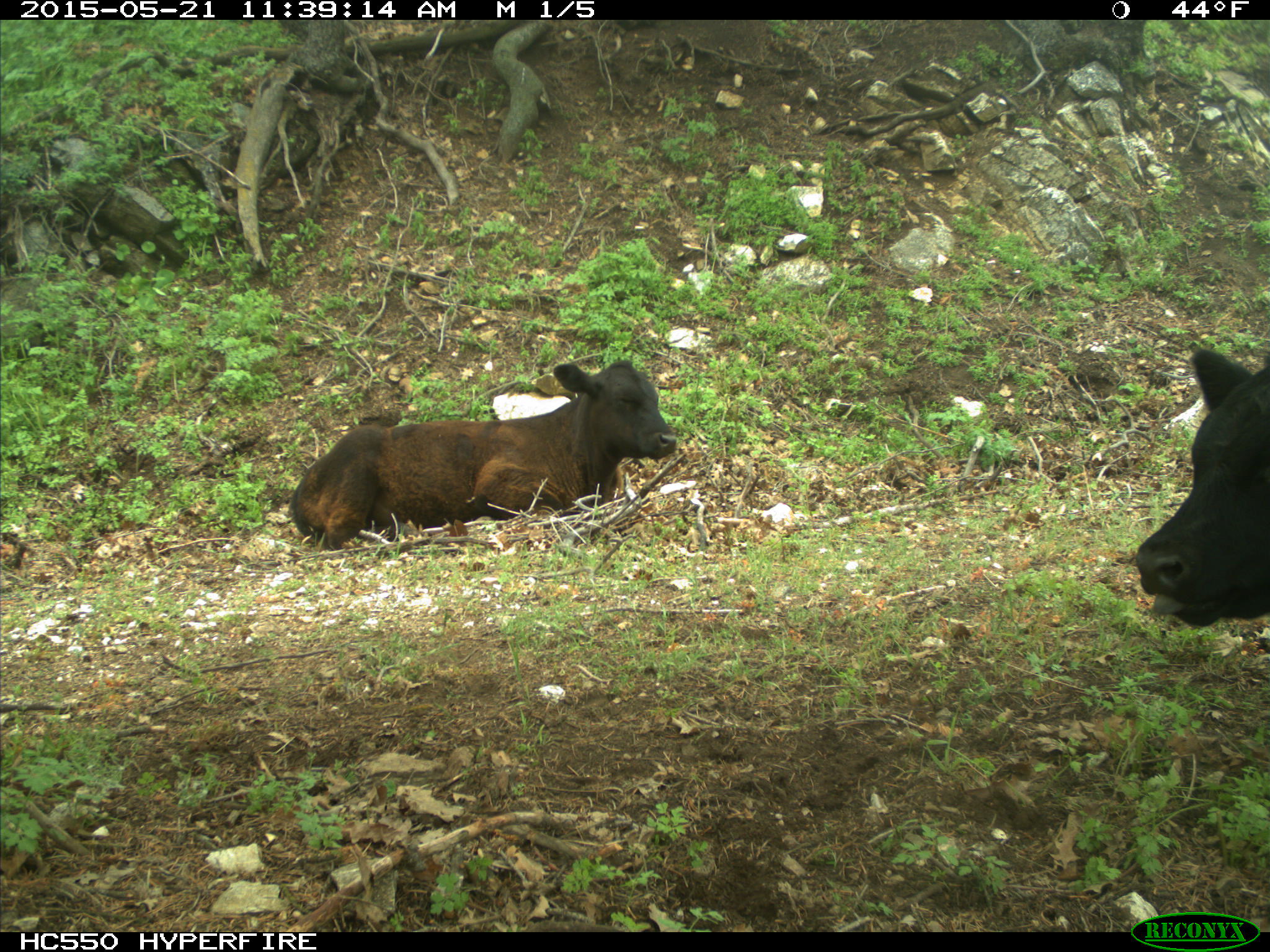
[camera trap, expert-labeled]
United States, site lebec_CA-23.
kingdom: Animalia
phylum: Chordata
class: Mammalia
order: Artiodactyla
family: Bovidae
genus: Bos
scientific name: Bos taurus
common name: domestic cow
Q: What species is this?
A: Bos taurus (domestic cow).